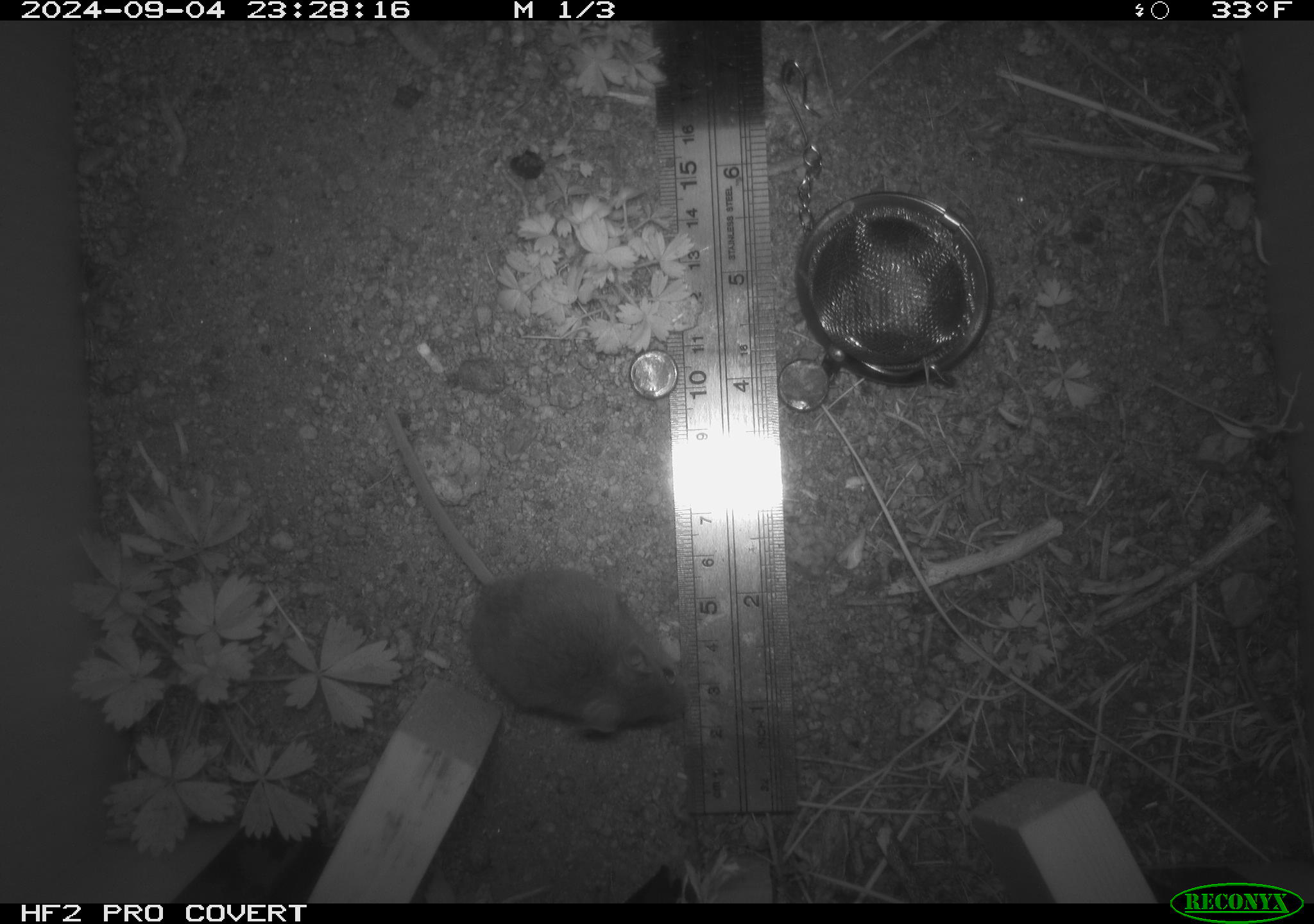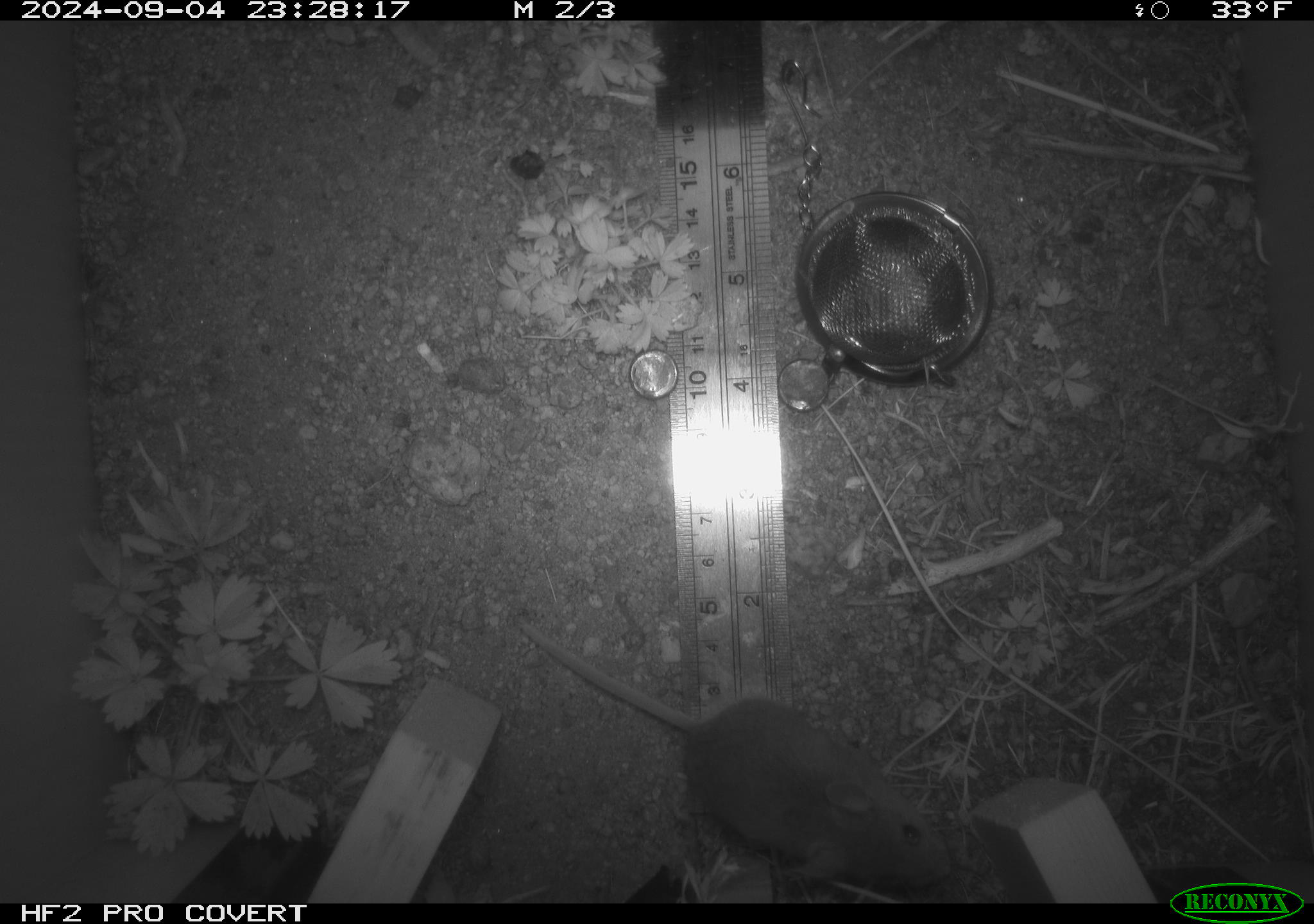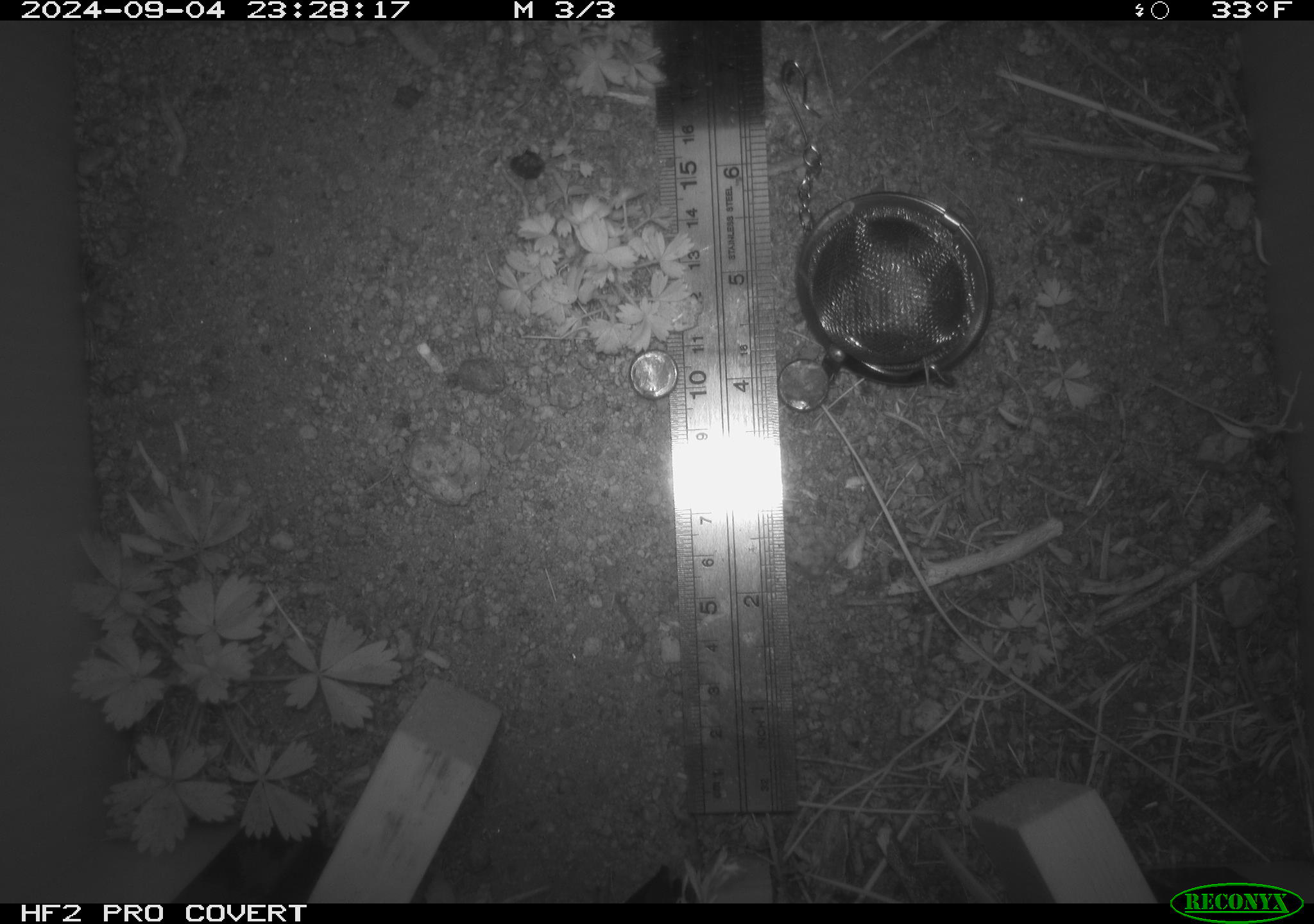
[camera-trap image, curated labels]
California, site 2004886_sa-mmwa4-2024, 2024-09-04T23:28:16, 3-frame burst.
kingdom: Animalia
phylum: Chordata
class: Mammalia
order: Rodentia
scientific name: Rodentia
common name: mouse species